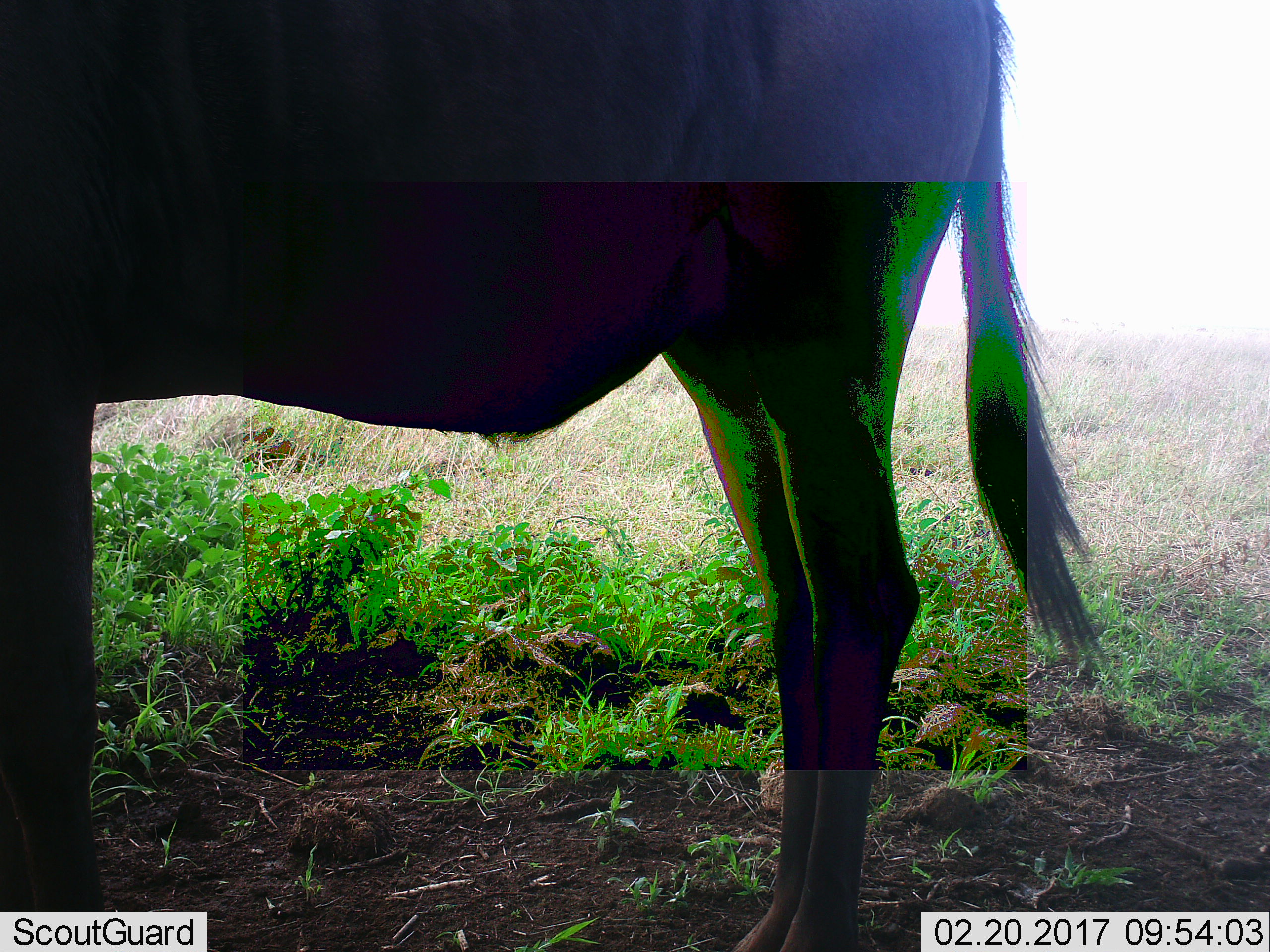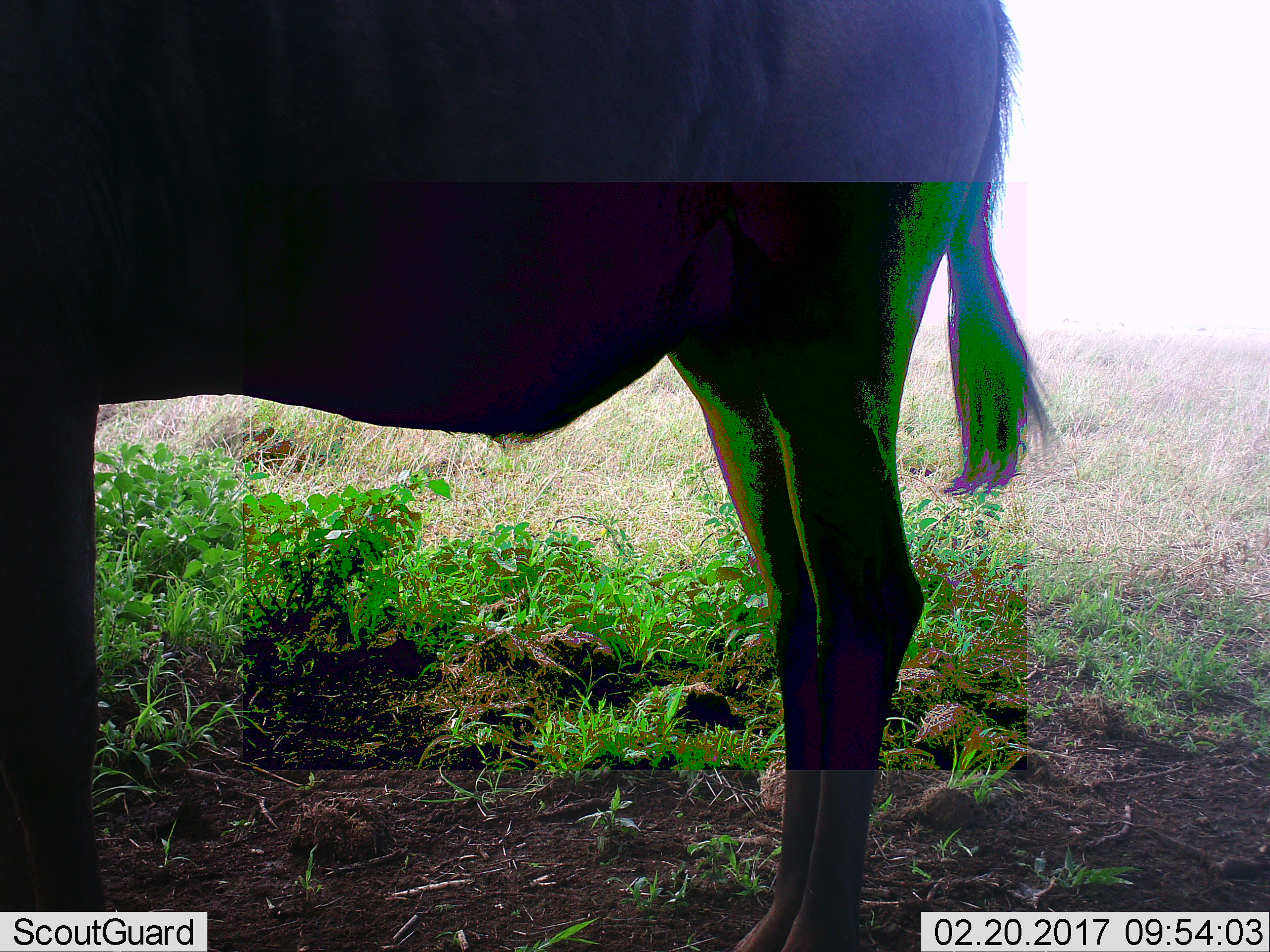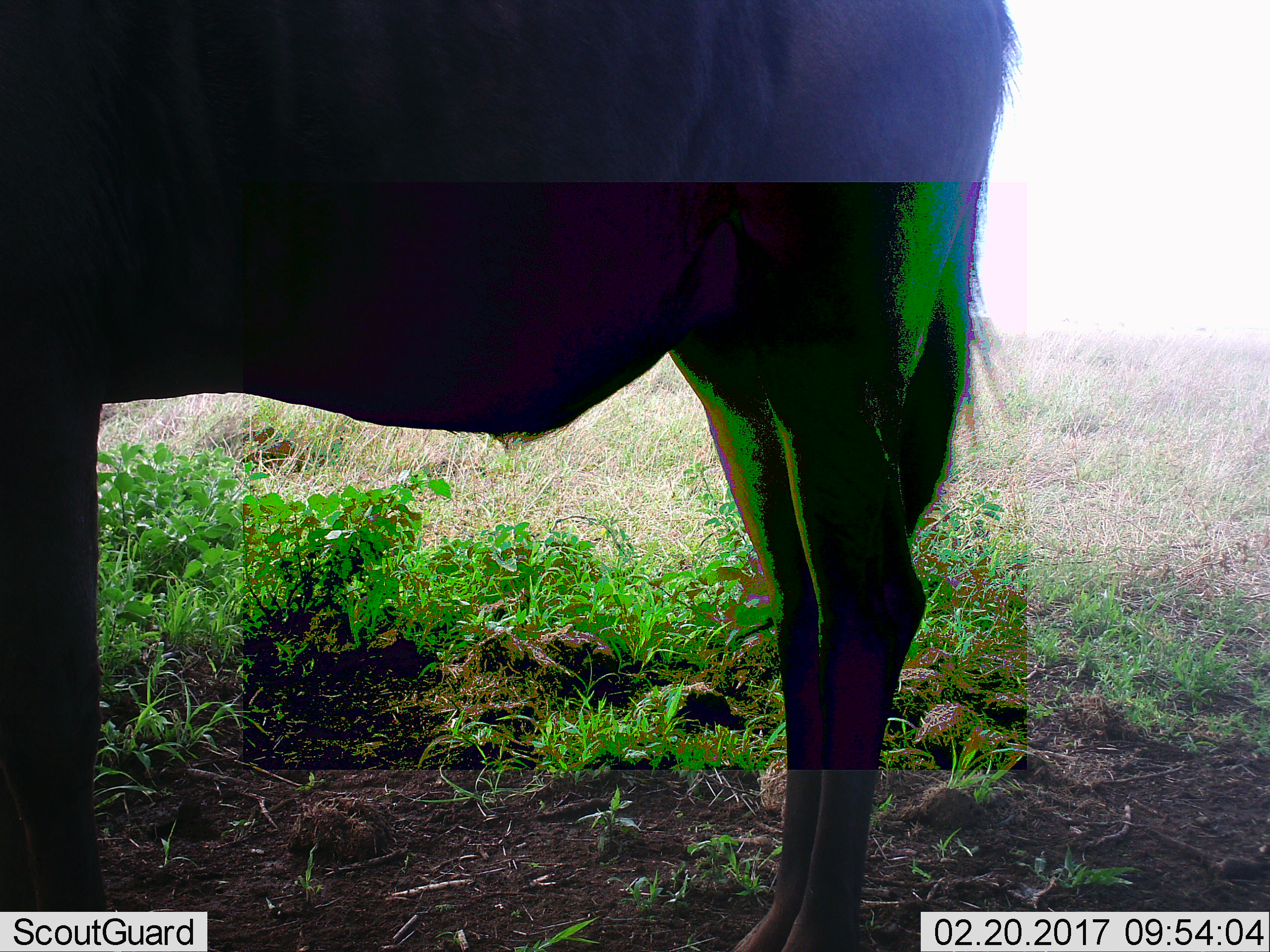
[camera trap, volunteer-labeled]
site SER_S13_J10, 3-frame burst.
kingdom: Animalia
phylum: Chordata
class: Mammalia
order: Artiodactyla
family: Bovidae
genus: Connochaetes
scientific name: Connochaetes taurinus taurinus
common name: blue wildebeest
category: wildebeestblue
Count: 1.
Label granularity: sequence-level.